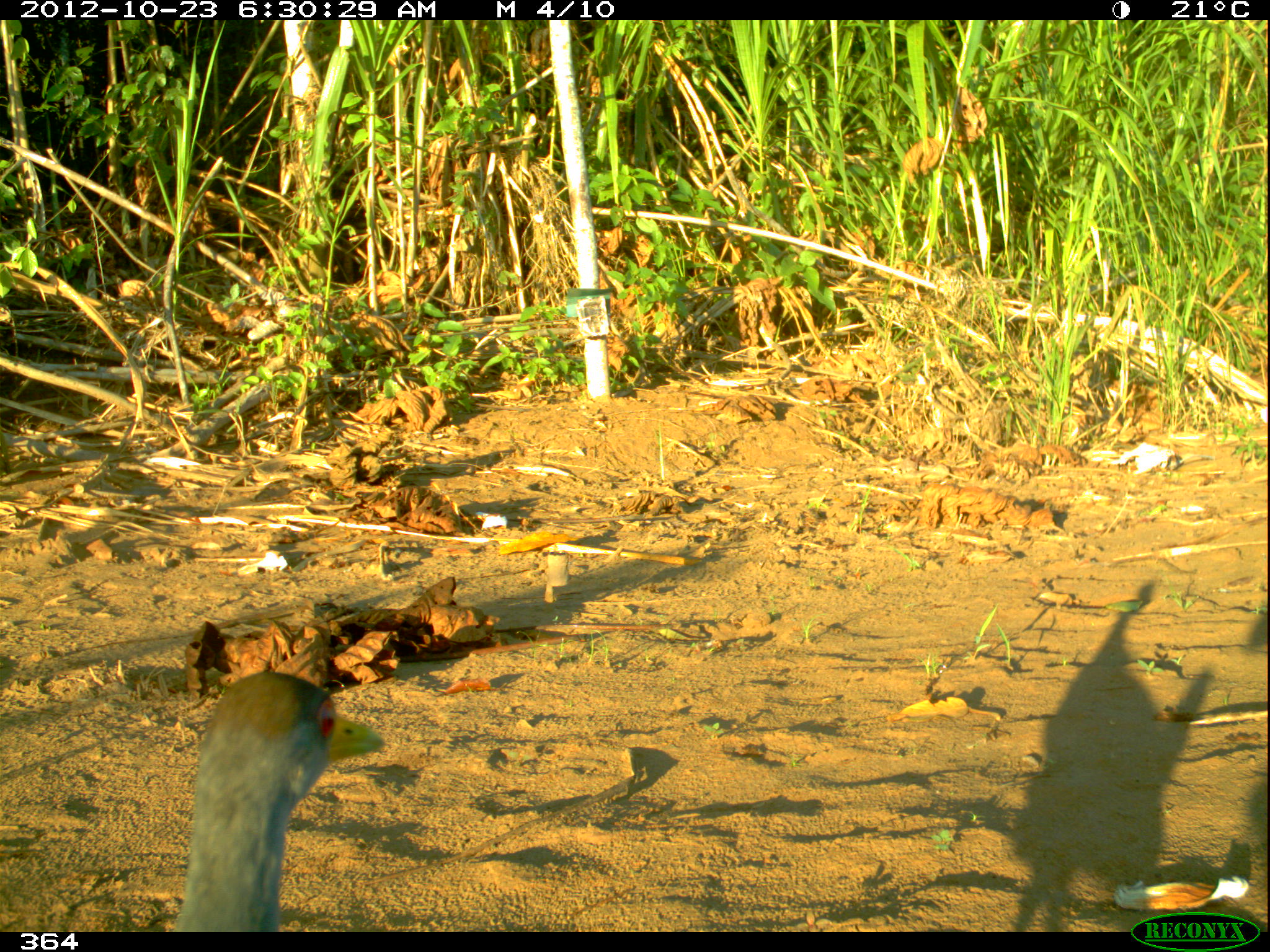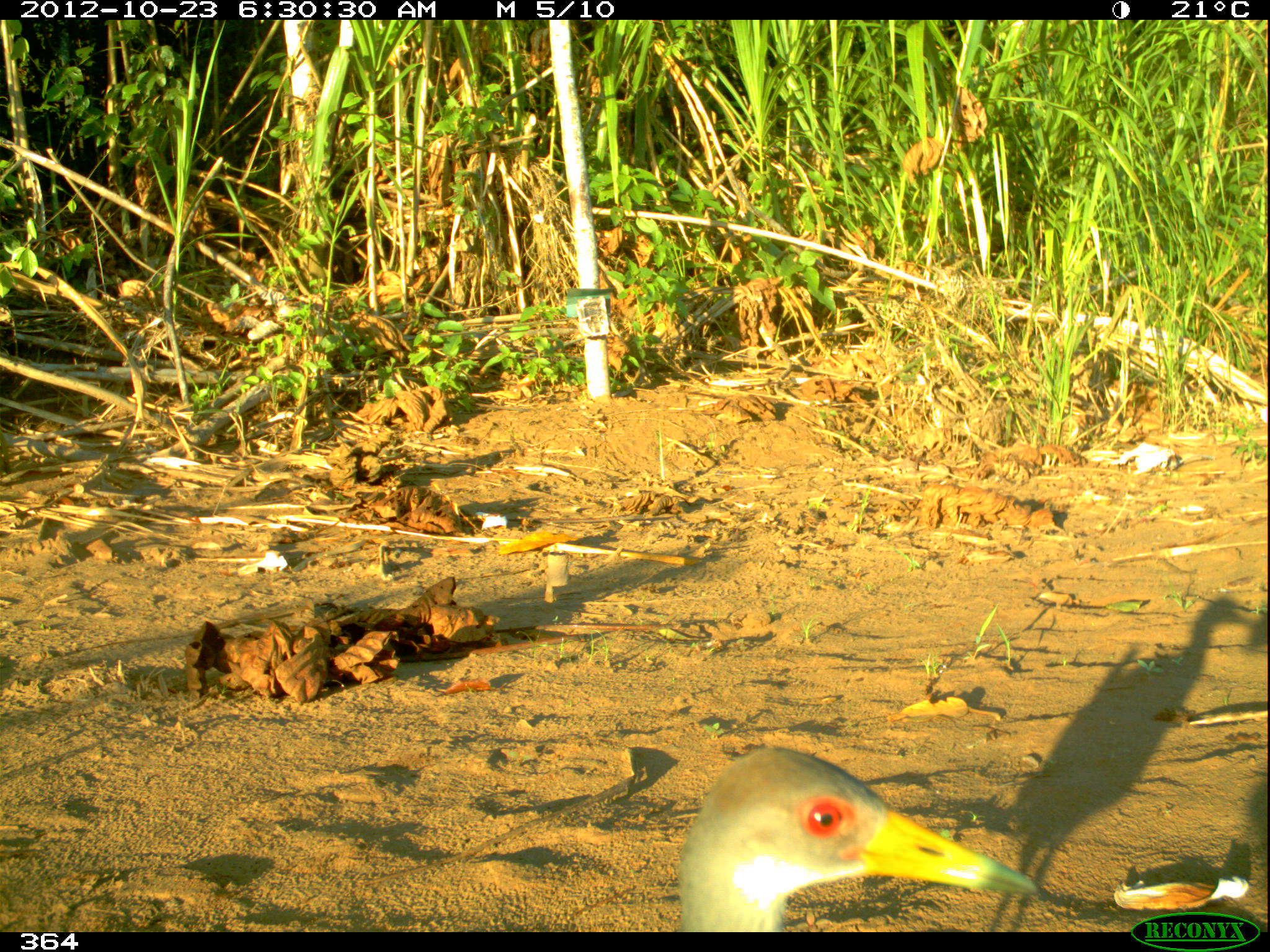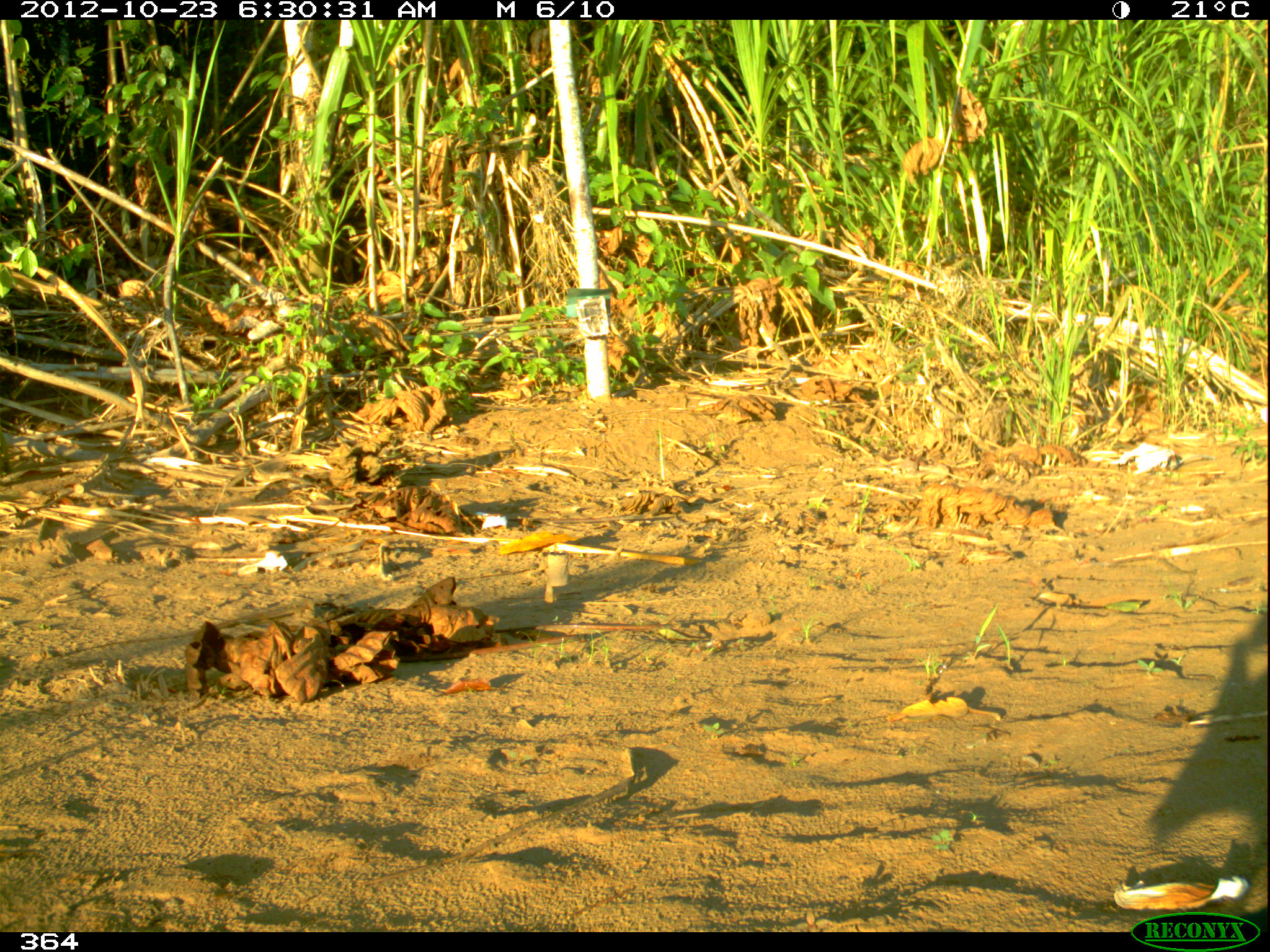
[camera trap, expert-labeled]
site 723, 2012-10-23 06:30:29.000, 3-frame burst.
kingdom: Animalia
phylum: Chordata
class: Aves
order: Gruiformes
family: Rallidae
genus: Aramides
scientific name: Aramides cajaneus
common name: gray-cowled wood-rail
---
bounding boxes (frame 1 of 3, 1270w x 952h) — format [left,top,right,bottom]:
aramides cajaneus: [172,671,386,933]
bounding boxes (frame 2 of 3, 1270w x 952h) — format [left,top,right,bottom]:
aramides cajaneus: [676,745,1038,932]